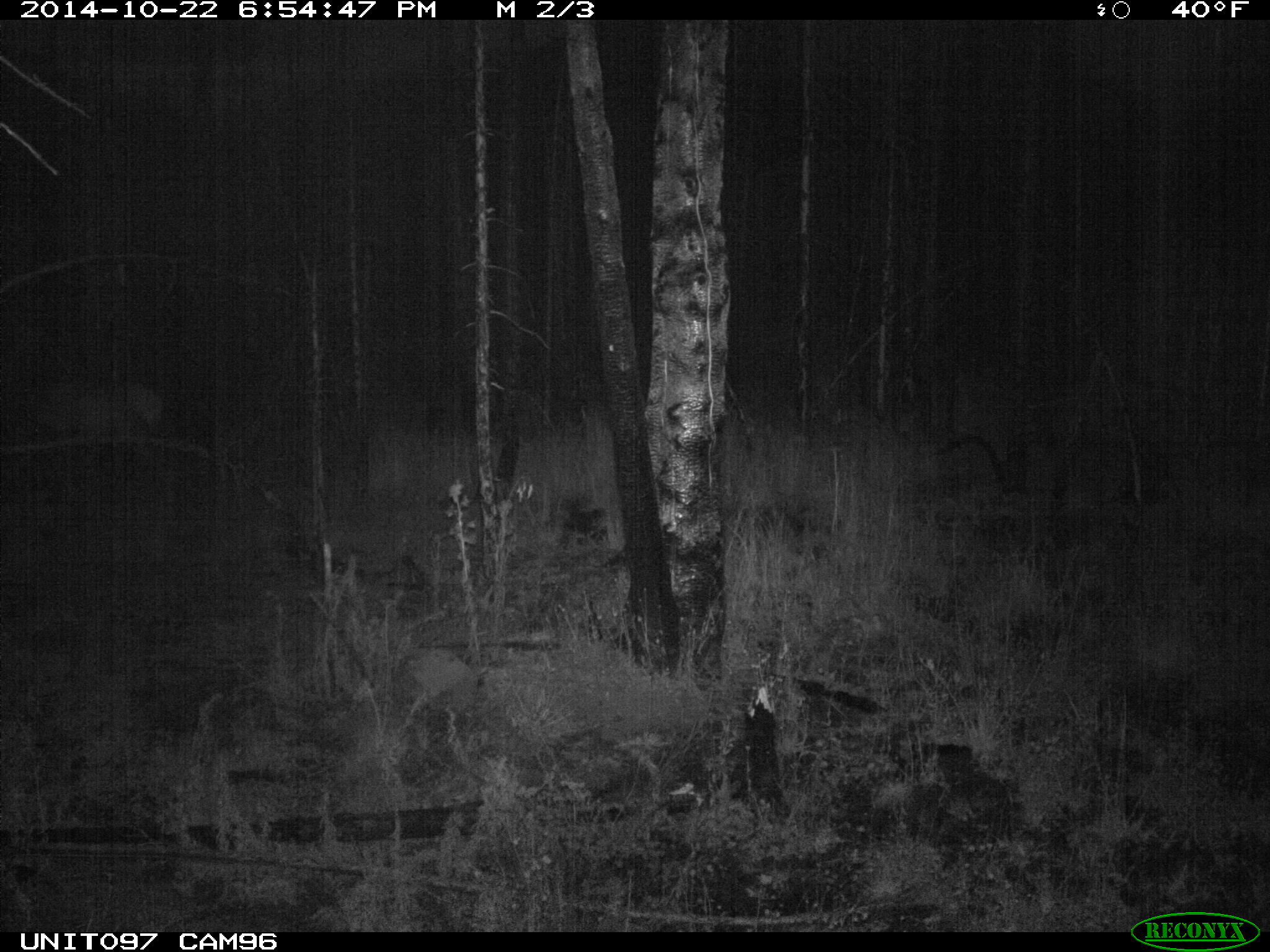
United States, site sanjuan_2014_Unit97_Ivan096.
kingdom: Animalia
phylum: Chordata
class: Mammalia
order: Artiodactyla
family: Cervidae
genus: Cervus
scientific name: Cervus elaphus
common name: red deer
Cervus elaphus (red deer).